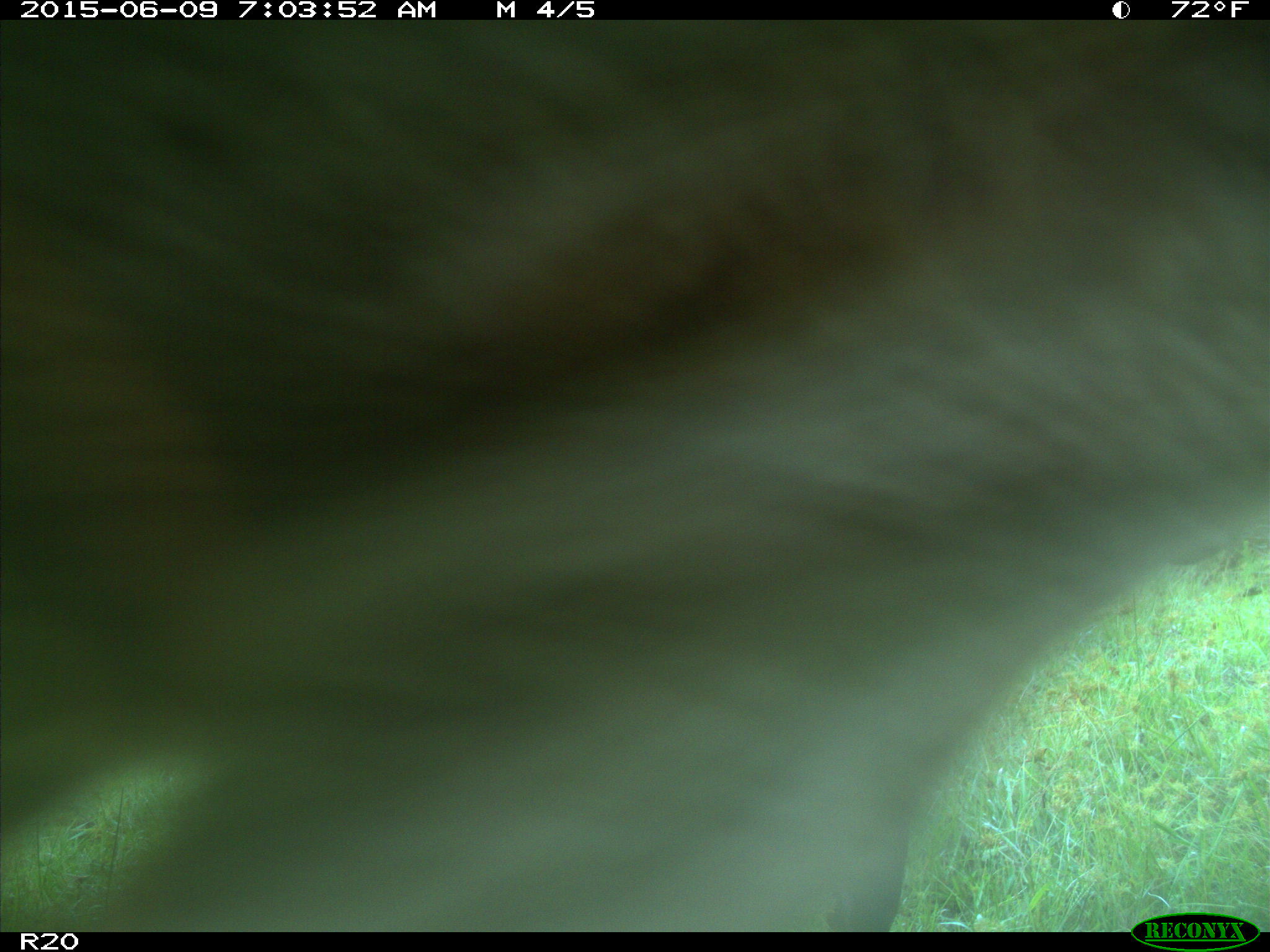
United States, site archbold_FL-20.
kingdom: Animalia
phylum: Chordata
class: Mammalia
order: Artiodactyla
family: Bovidae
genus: Bos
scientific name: Bos taurus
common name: domestic cow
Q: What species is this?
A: Bos taurus (domestic cow).